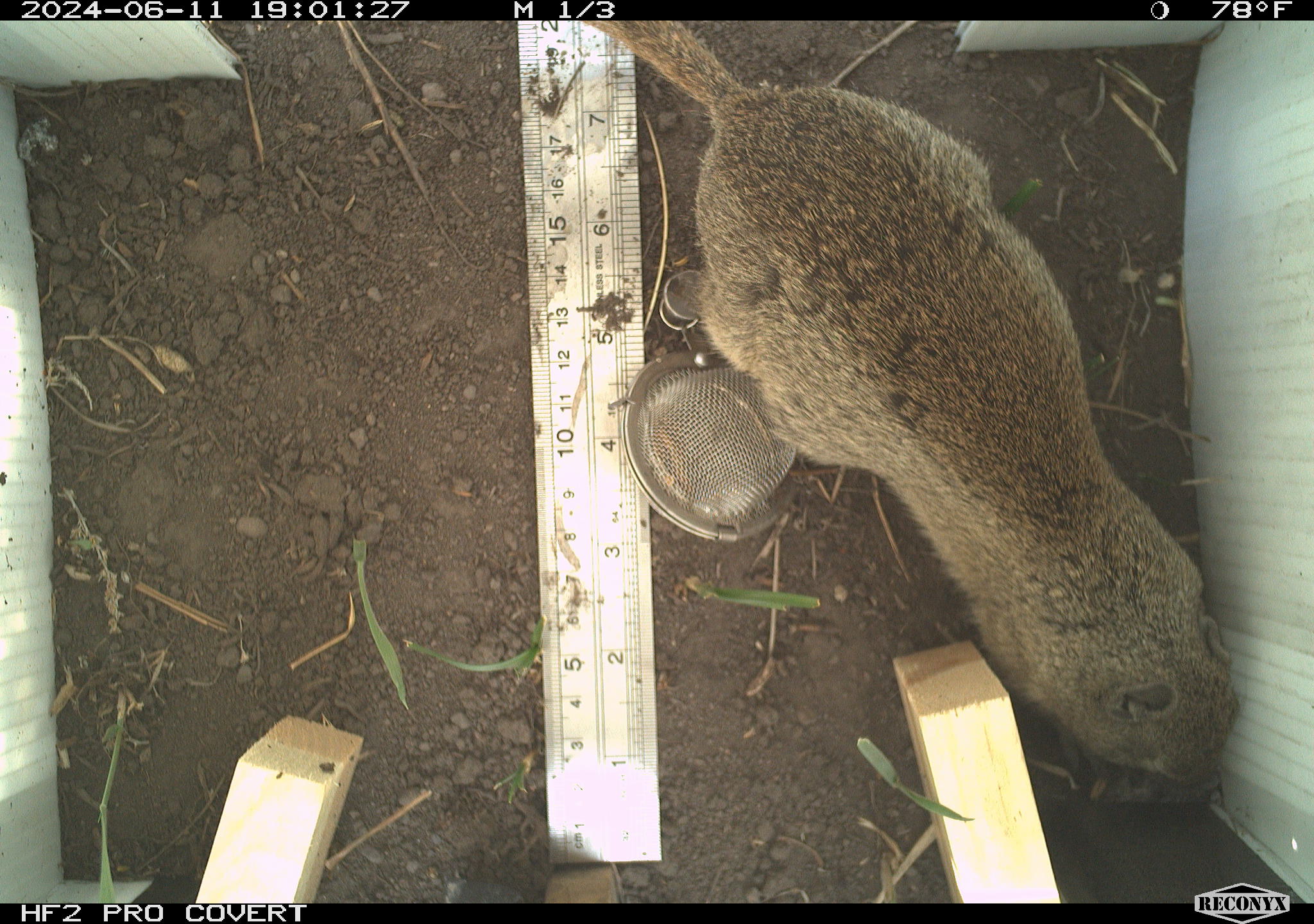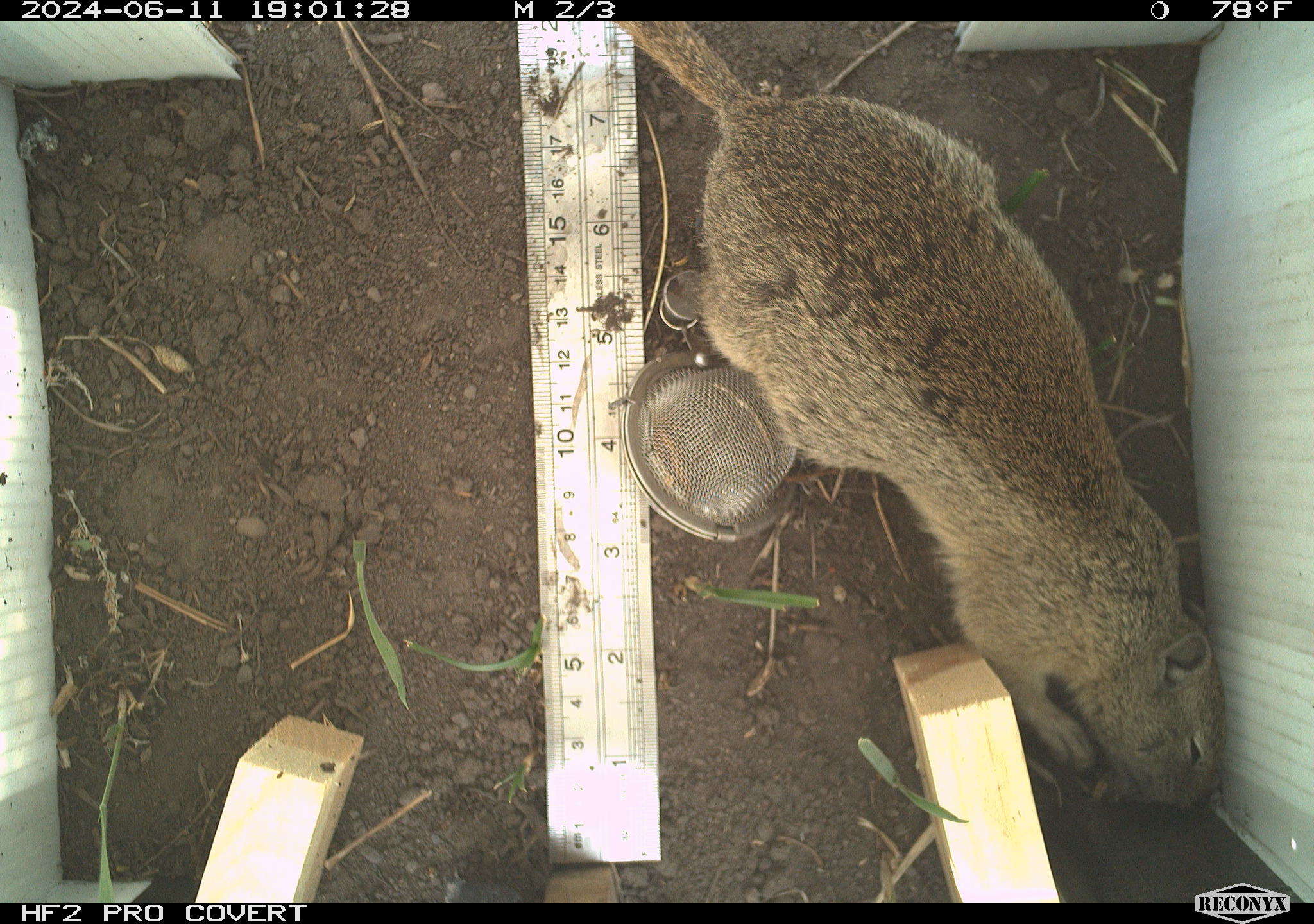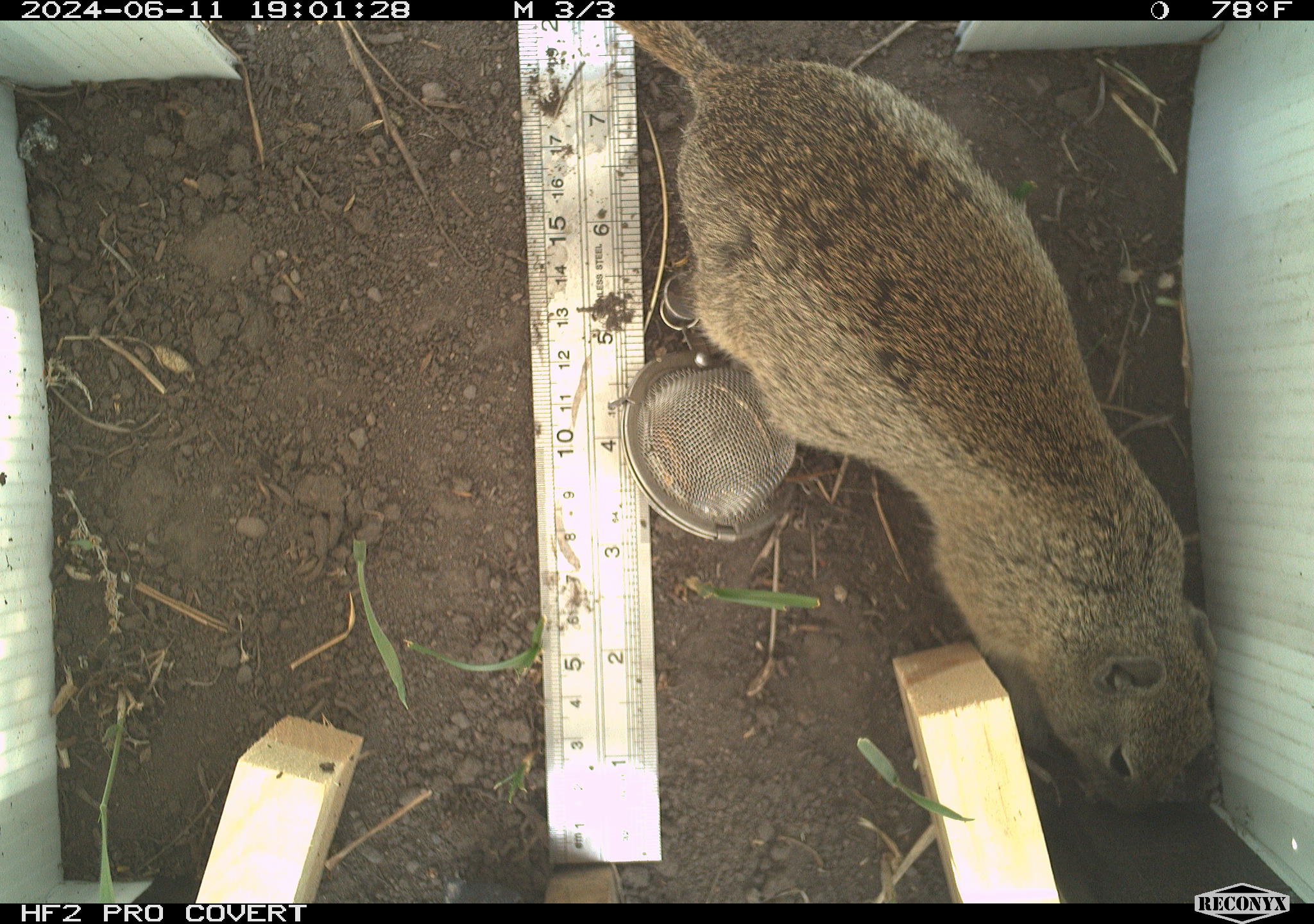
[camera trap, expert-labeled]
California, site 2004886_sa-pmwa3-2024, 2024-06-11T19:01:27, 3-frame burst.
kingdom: Animalia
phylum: Chordata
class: Mammalia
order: Rodentia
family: Sciuridae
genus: Urocitellus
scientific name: Urocitellus beldingi beldingi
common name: belding's ground squirrel